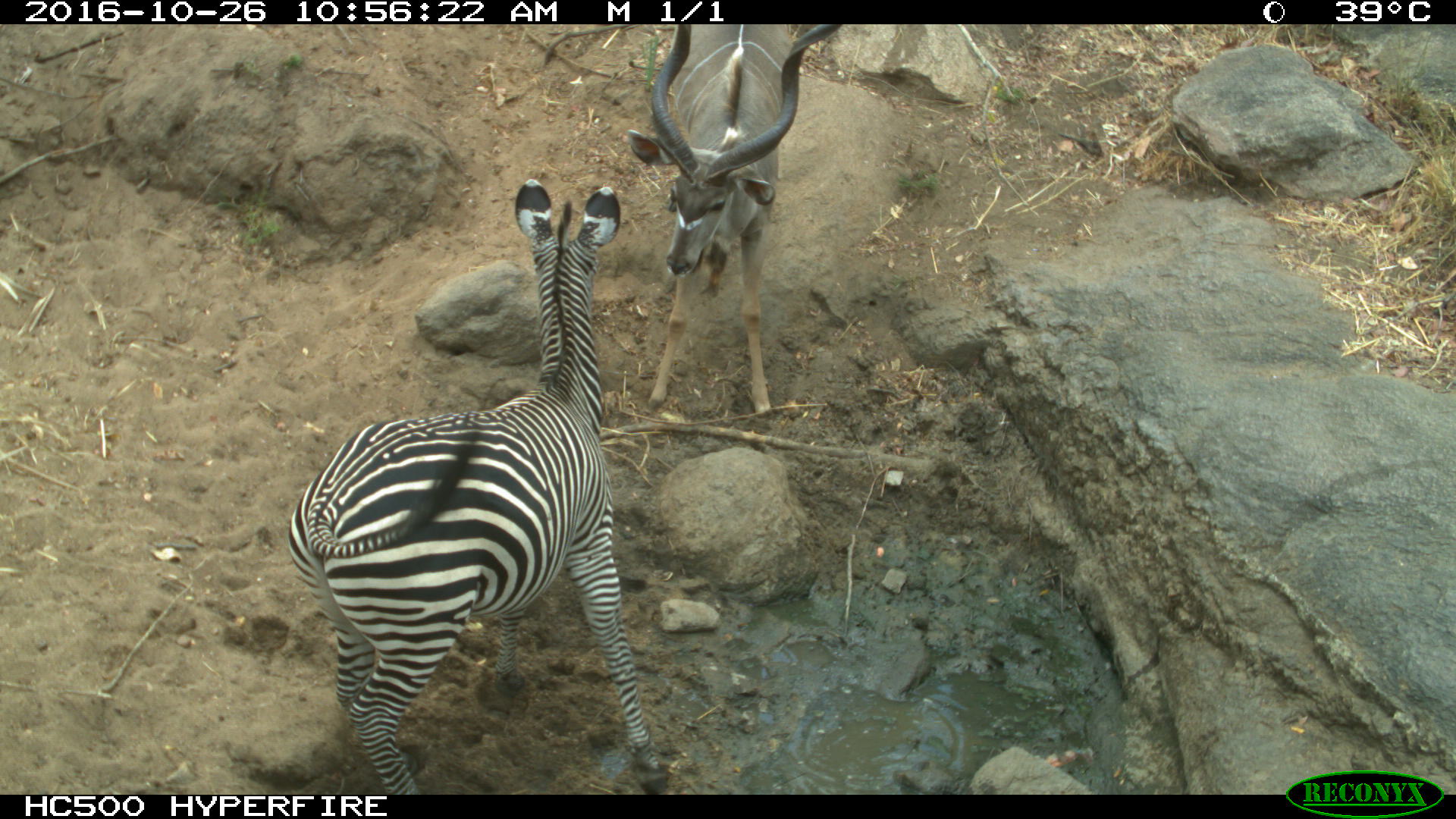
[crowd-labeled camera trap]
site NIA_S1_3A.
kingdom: Animalia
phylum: Chordata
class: Mammalia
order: Artiodactyla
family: Bovidae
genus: Tragelaphus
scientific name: Tragelaphus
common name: kudu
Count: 1.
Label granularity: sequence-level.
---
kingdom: Animalia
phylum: Chordata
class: Mammalia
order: Perissodactyla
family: Equidae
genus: Equus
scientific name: Equus quagga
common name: plains zebra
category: zebraplains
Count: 1.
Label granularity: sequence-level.